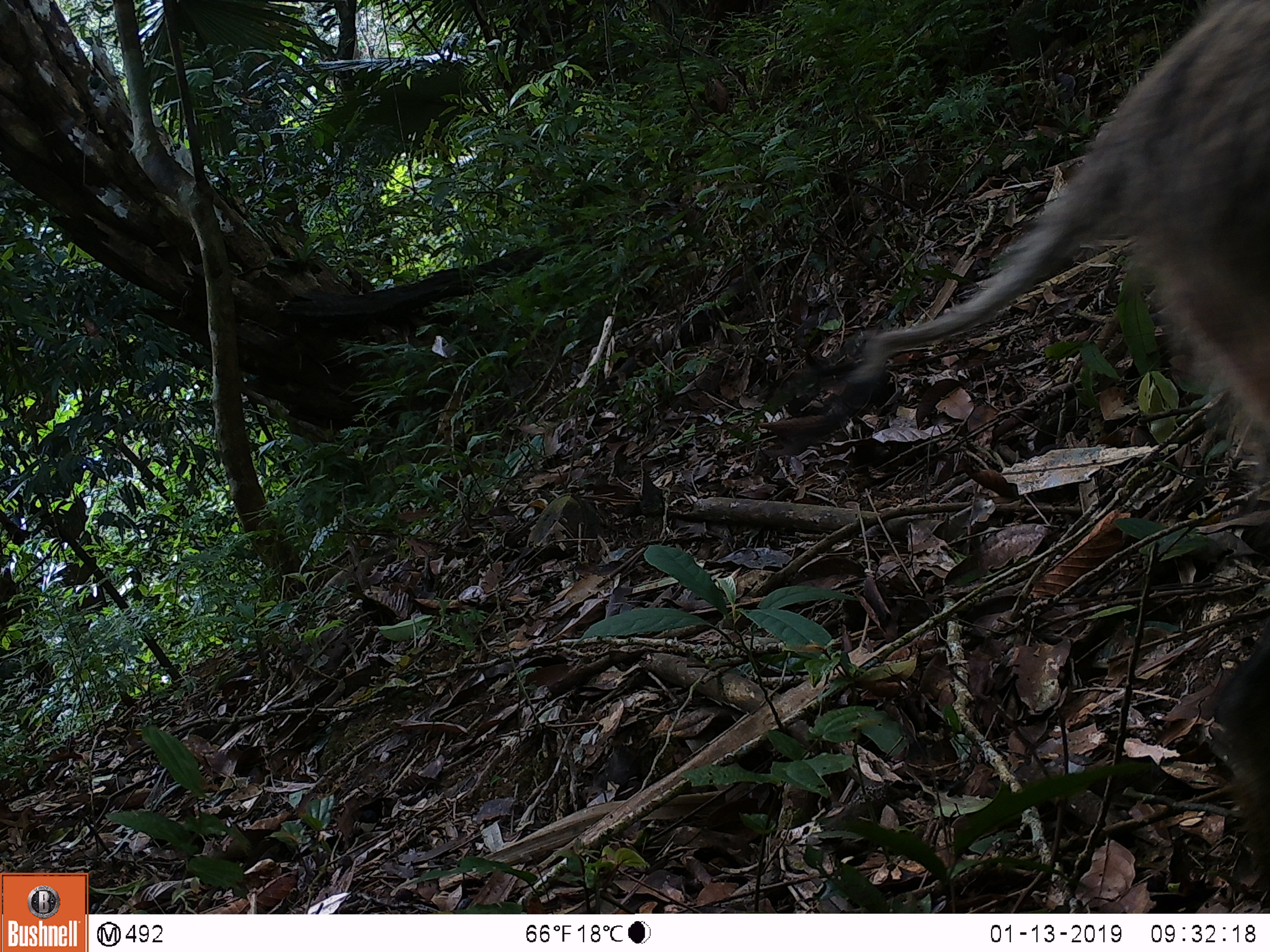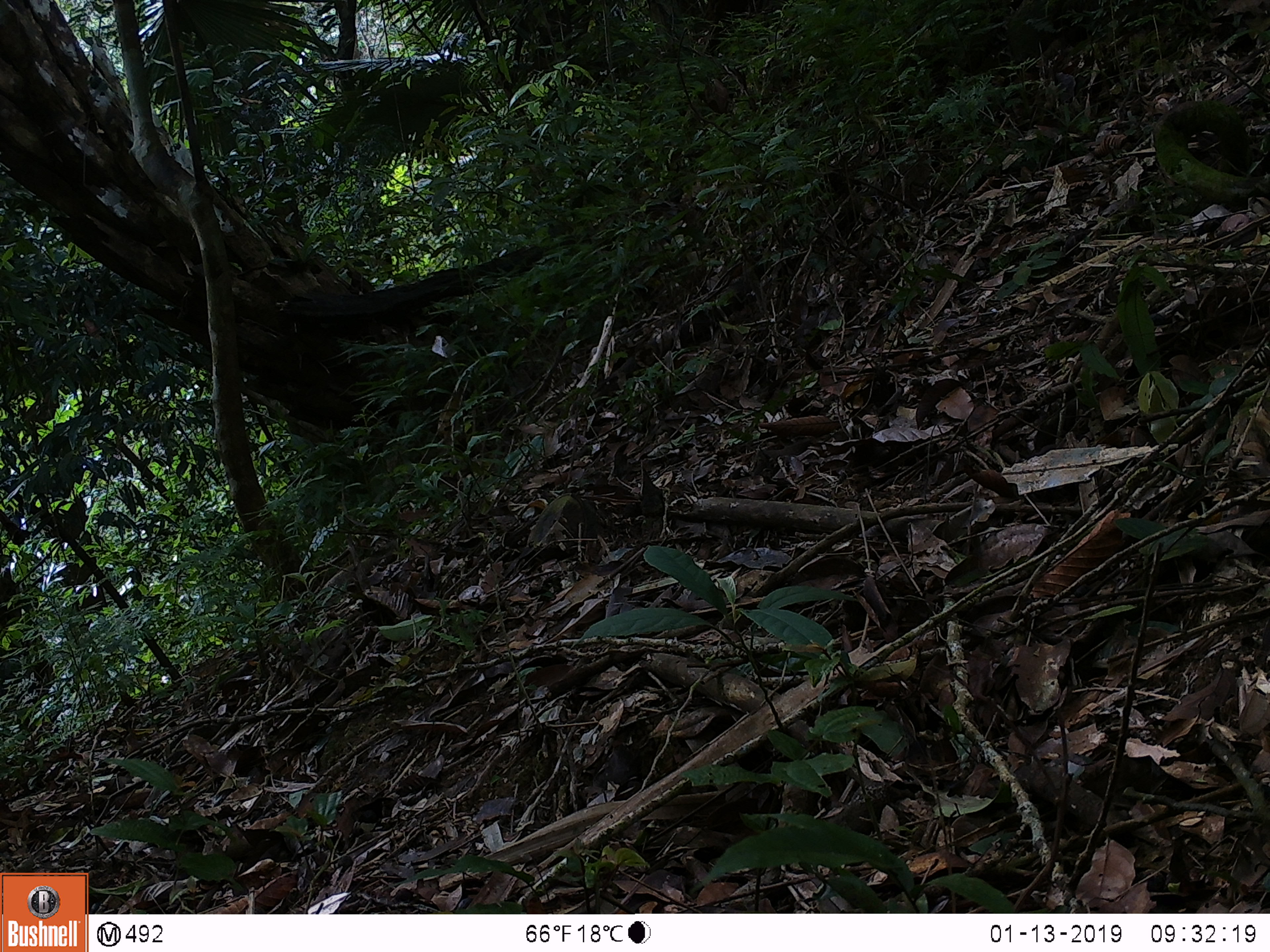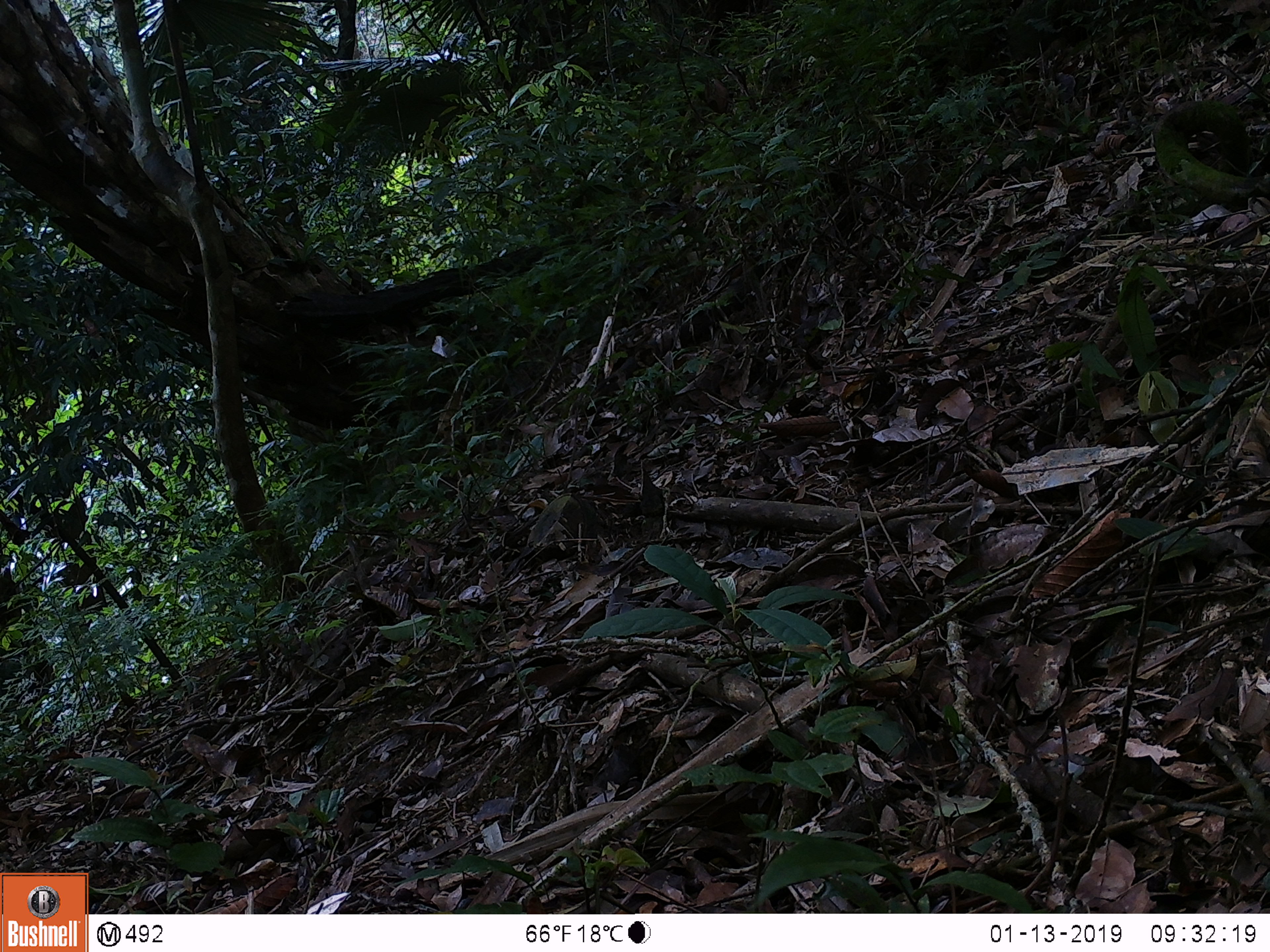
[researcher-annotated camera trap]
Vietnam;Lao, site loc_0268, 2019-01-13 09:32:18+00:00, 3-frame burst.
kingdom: Animalia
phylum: Chordata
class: Mammalia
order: Artiodactyla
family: Suidae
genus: Sus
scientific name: Sus scrofa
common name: eurasian wild pig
Eurasian wild pig (Sus scrofa). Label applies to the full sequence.